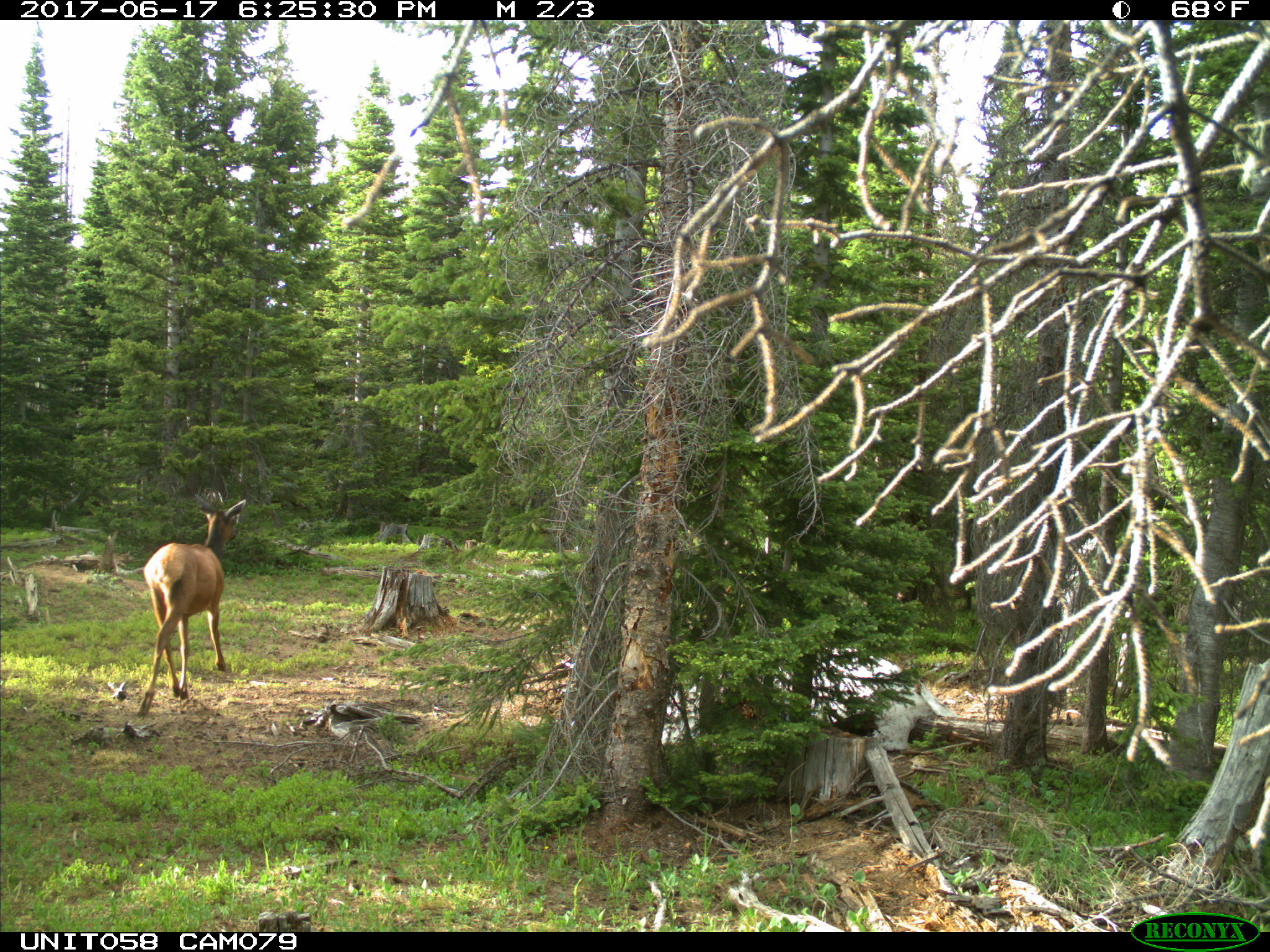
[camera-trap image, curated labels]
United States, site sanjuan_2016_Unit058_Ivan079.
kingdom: Animalia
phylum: Chordata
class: Mammalia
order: Artiodactyla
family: Cervidae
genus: Cervus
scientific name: Cervus elaphus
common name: red deer